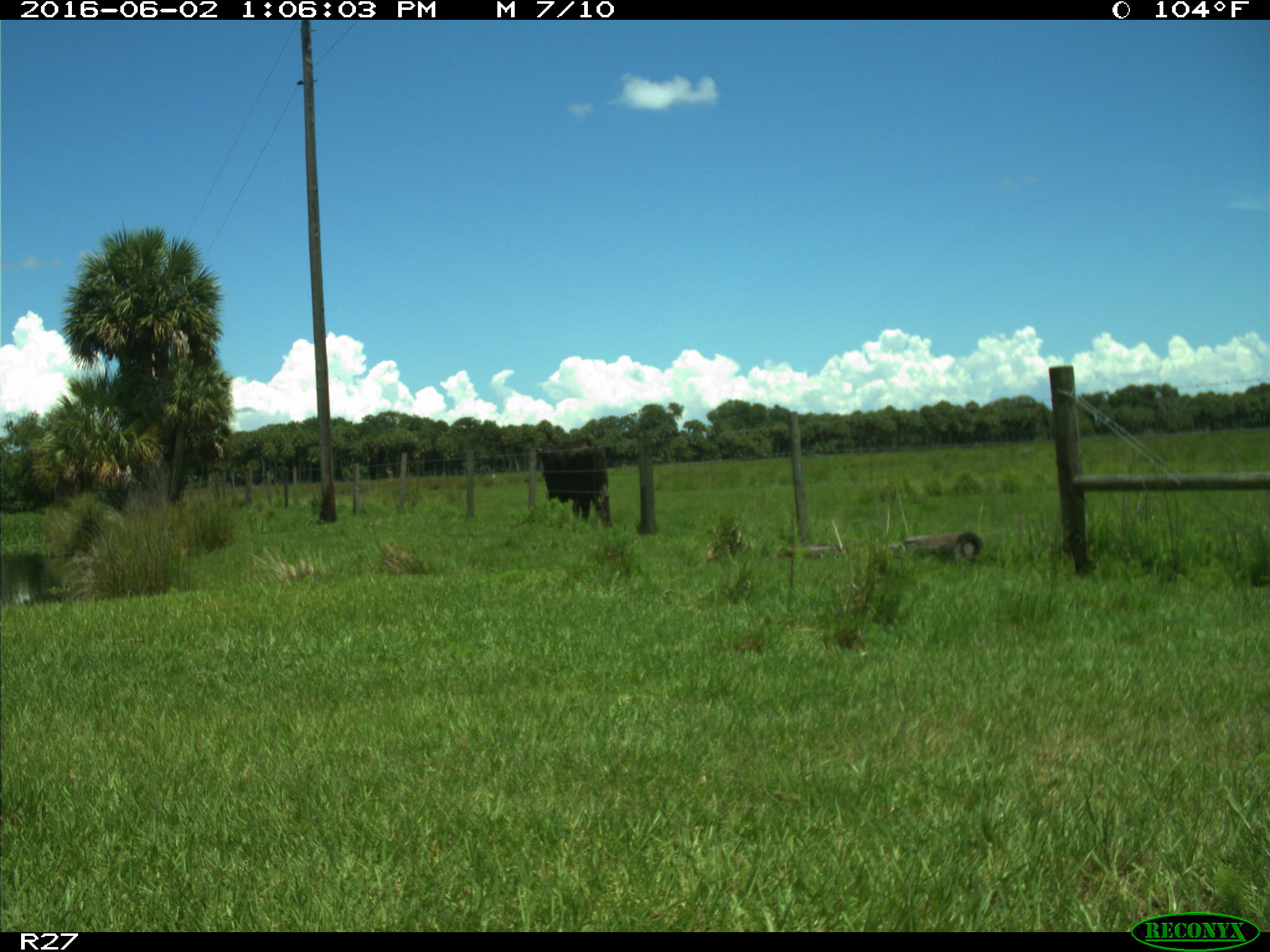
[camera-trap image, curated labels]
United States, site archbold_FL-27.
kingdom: Animalia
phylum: Chordata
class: Mammalia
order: Artiodactyla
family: Bovidae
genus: Bos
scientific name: Bos taurus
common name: domestic cow